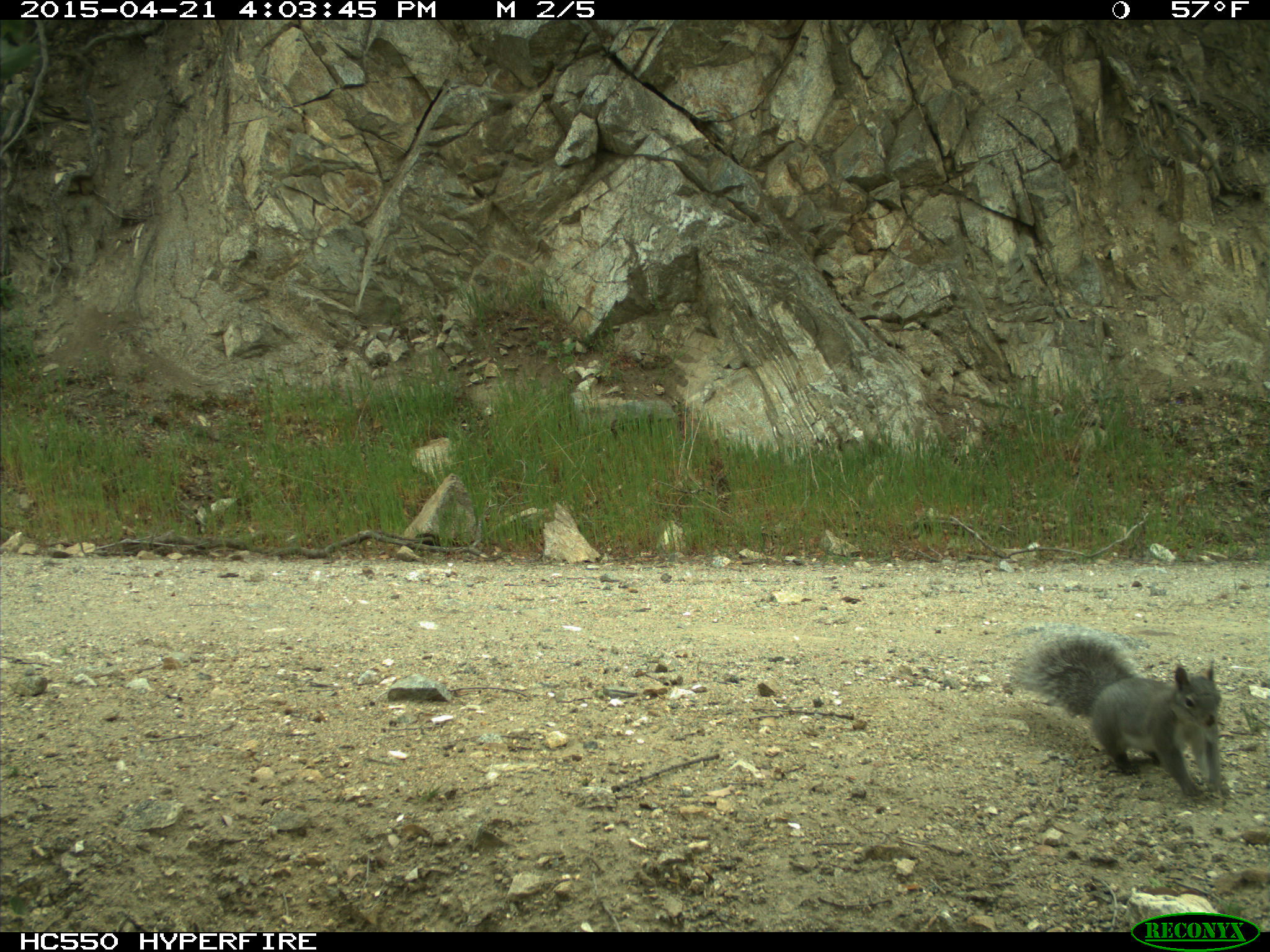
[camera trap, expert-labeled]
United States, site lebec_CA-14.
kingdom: Animalia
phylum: Chordata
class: Mammalia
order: Rodentia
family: Sciuridae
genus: Sciurus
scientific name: Sciurus carolinensis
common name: eastern gray squirrel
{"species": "Sciurus carolinensis (eastern gray squirrel)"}